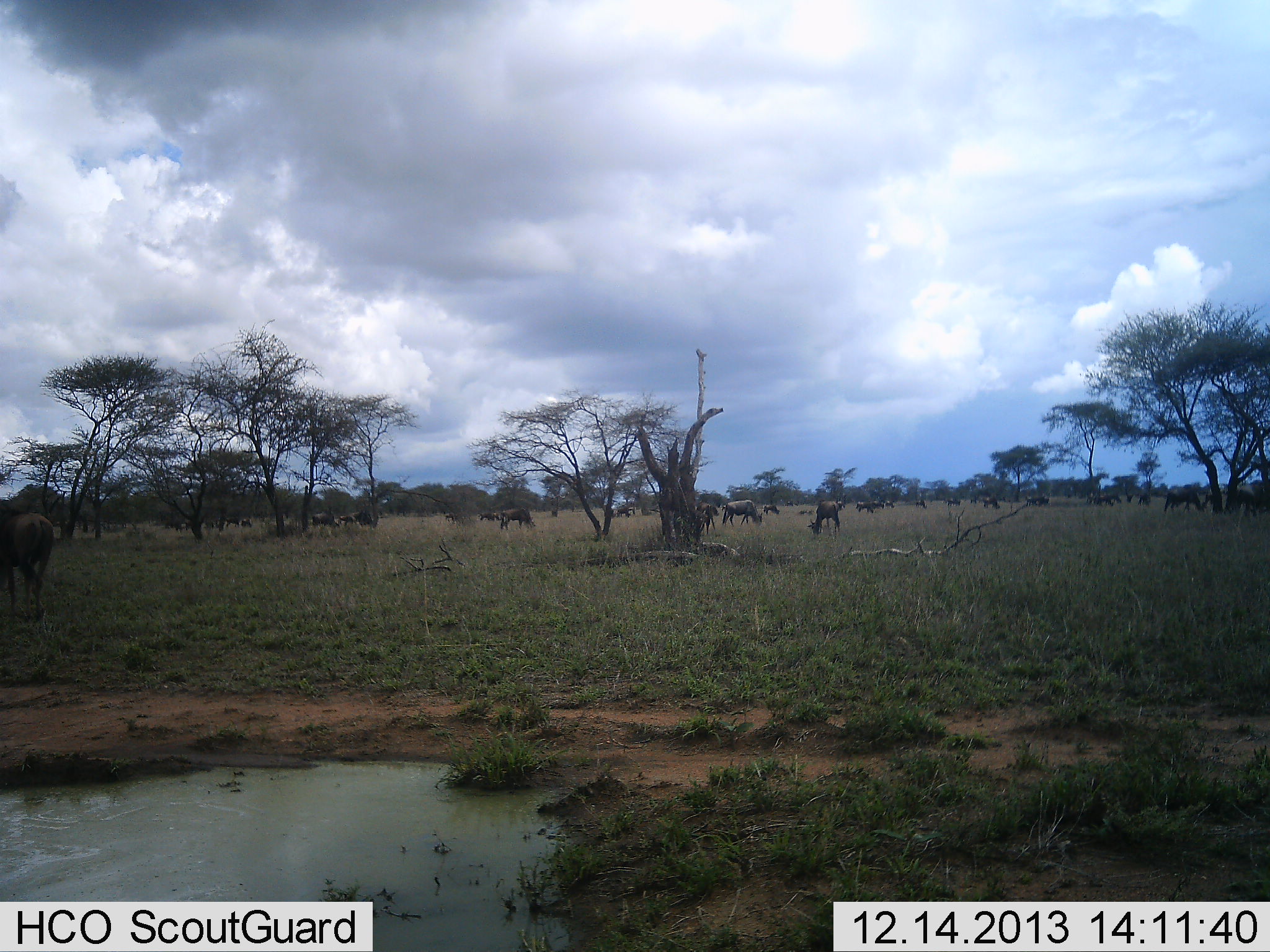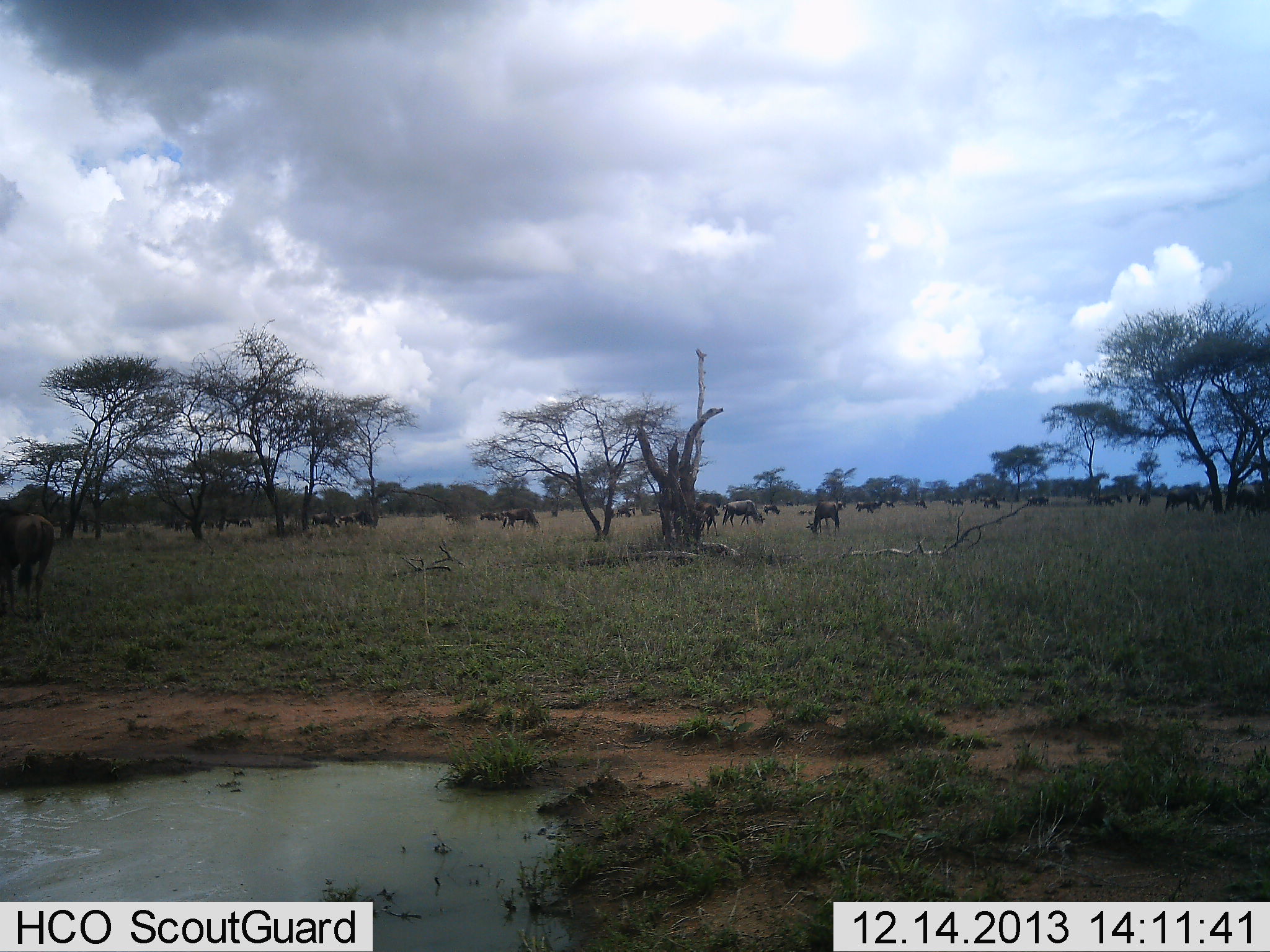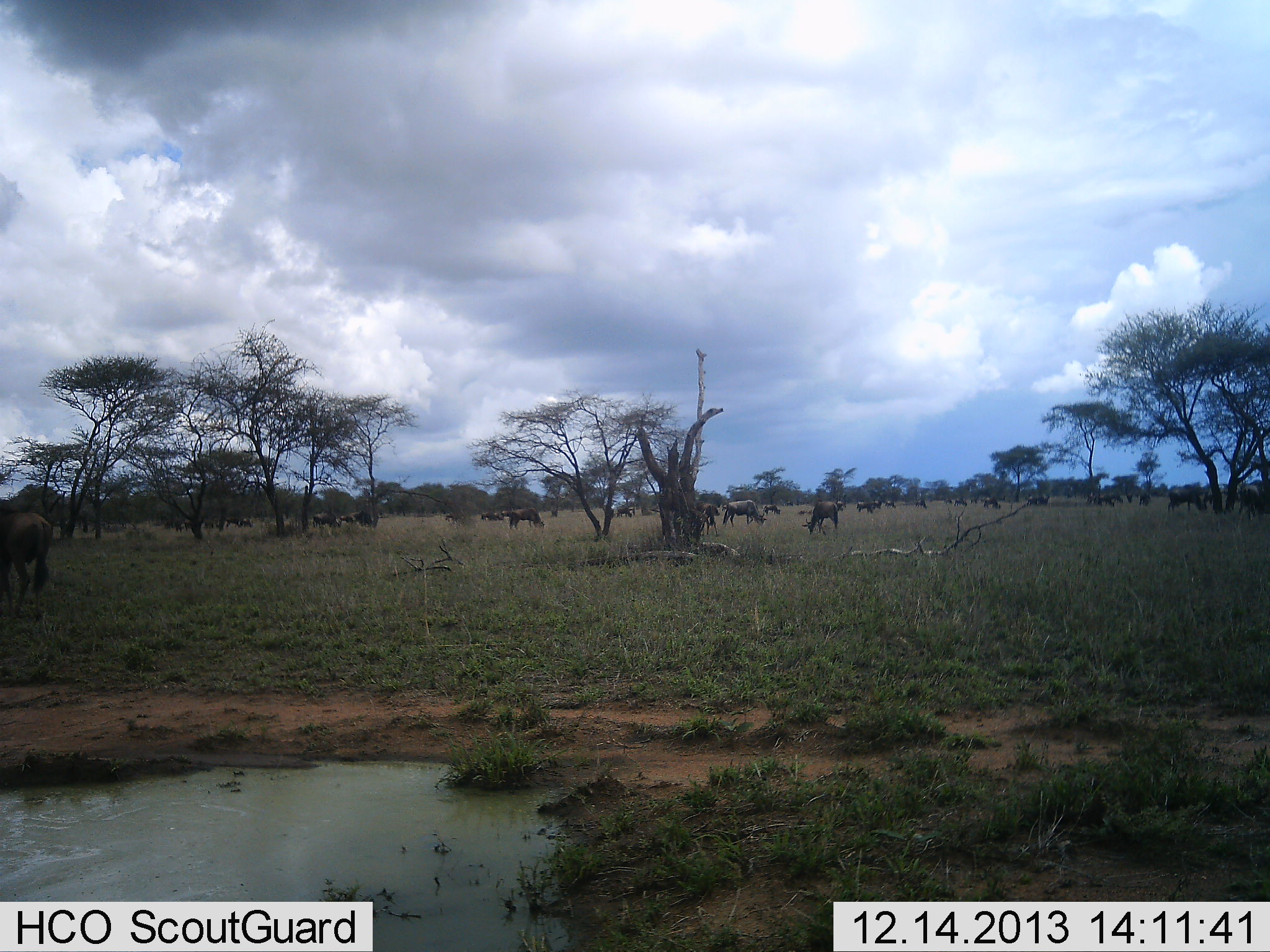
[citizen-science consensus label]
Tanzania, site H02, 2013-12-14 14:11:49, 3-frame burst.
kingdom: Animalia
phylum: Chordata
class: Mammalia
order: Artiodactyla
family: Bovidae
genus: Connochaetes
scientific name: Connochaetes taurinus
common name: blue wildebeest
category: wildebeest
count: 11-50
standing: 50%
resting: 20%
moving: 30%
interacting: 10%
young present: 0%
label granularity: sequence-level